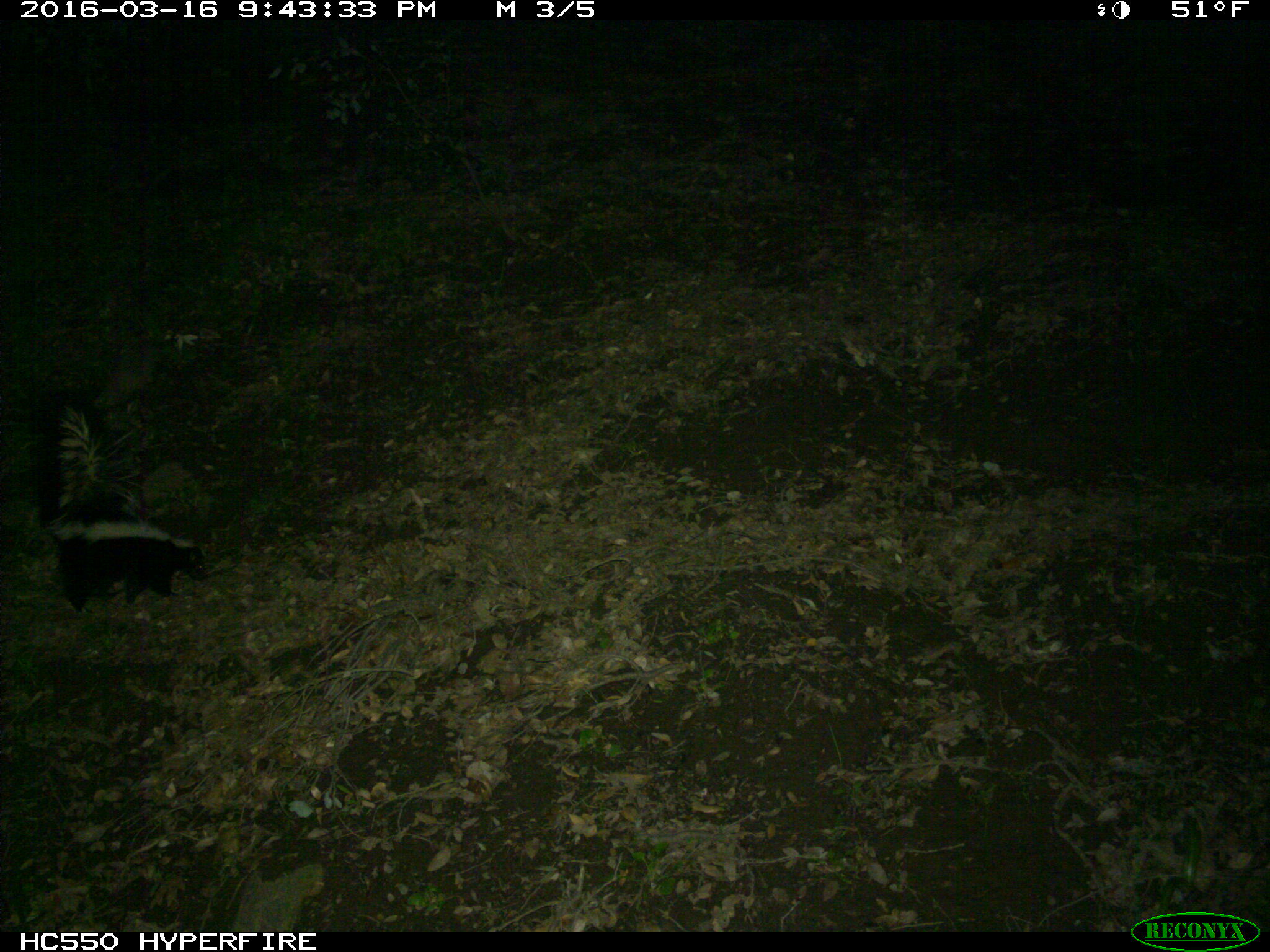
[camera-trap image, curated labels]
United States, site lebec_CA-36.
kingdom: Animalia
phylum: Chordata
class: Mammalia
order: Carnivora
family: Mephitidae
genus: Mephitis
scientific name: Mephitis mephitis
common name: striped skunk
Mephitis mephitis (striped skunk).